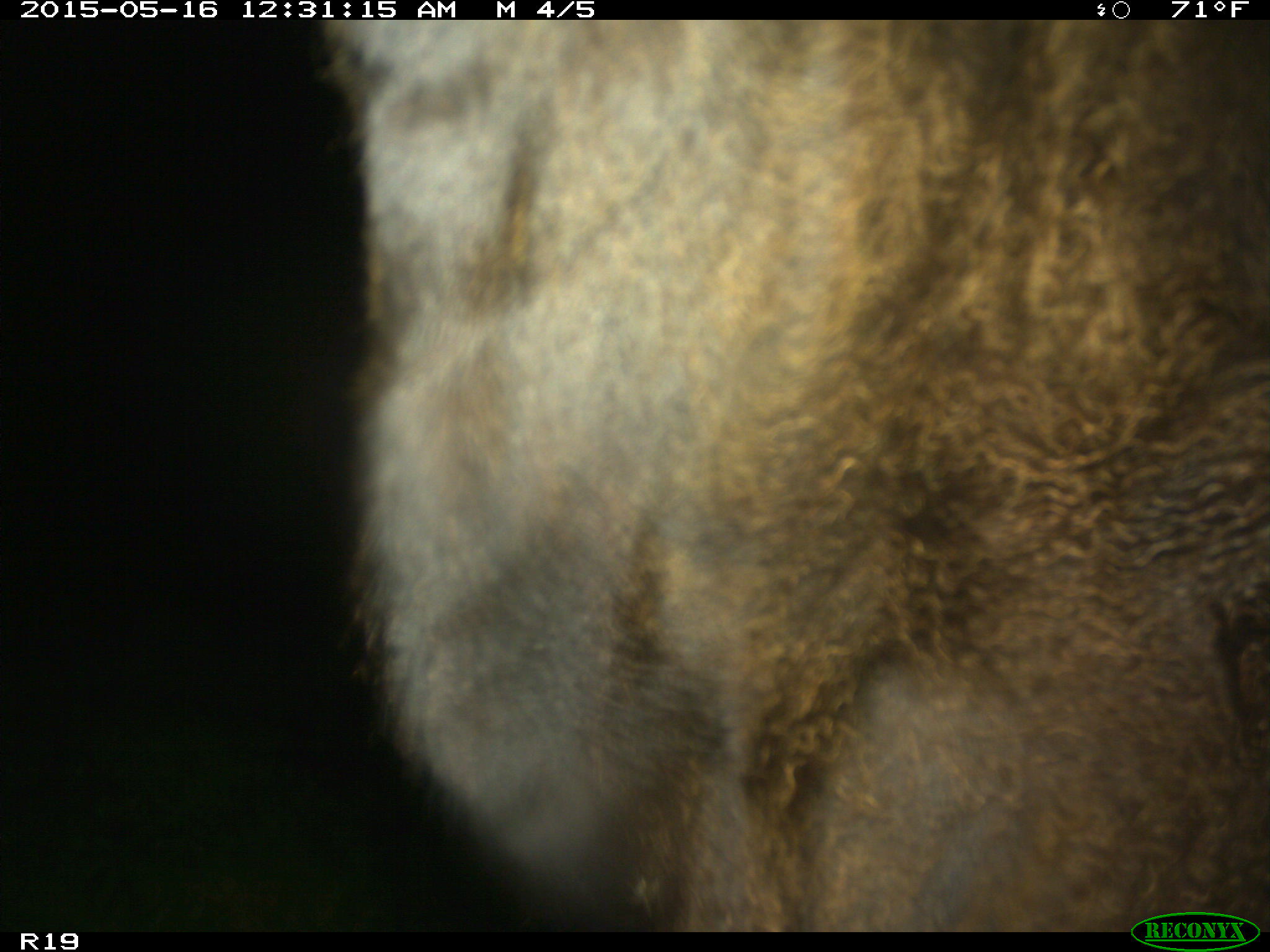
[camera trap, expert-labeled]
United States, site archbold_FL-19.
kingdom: Animalia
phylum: Chordata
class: Mammalia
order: Artiodactyla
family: Bovidae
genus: Bos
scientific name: Bos taurus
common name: domestic cow